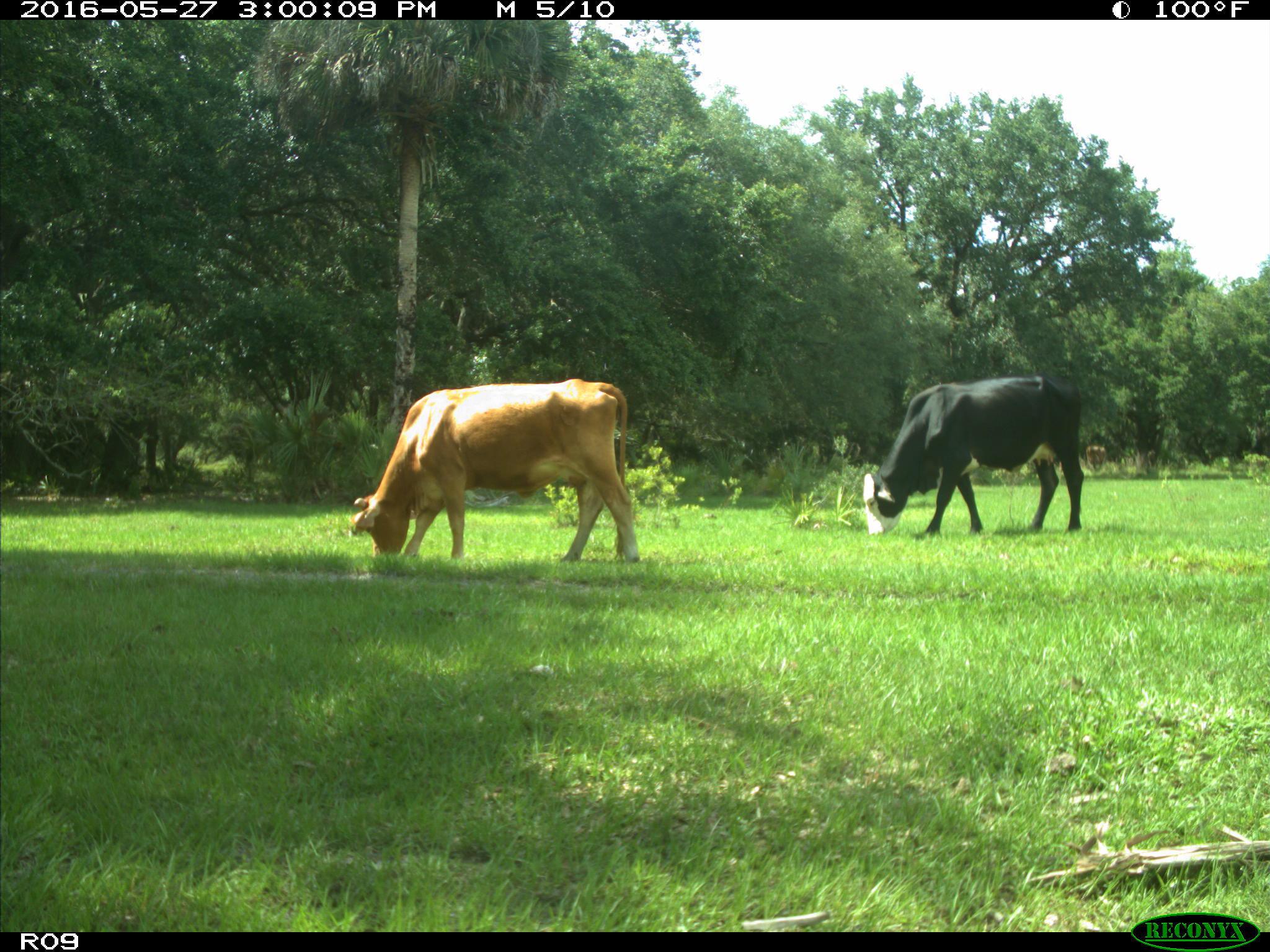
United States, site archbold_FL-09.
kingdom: Animalia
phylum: Chordata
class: Mammalia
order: Artiodactyla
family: Bovidae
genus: Bos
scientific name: Bos taurus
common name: domestic cow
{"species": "Bos taurus (domestic cow)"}